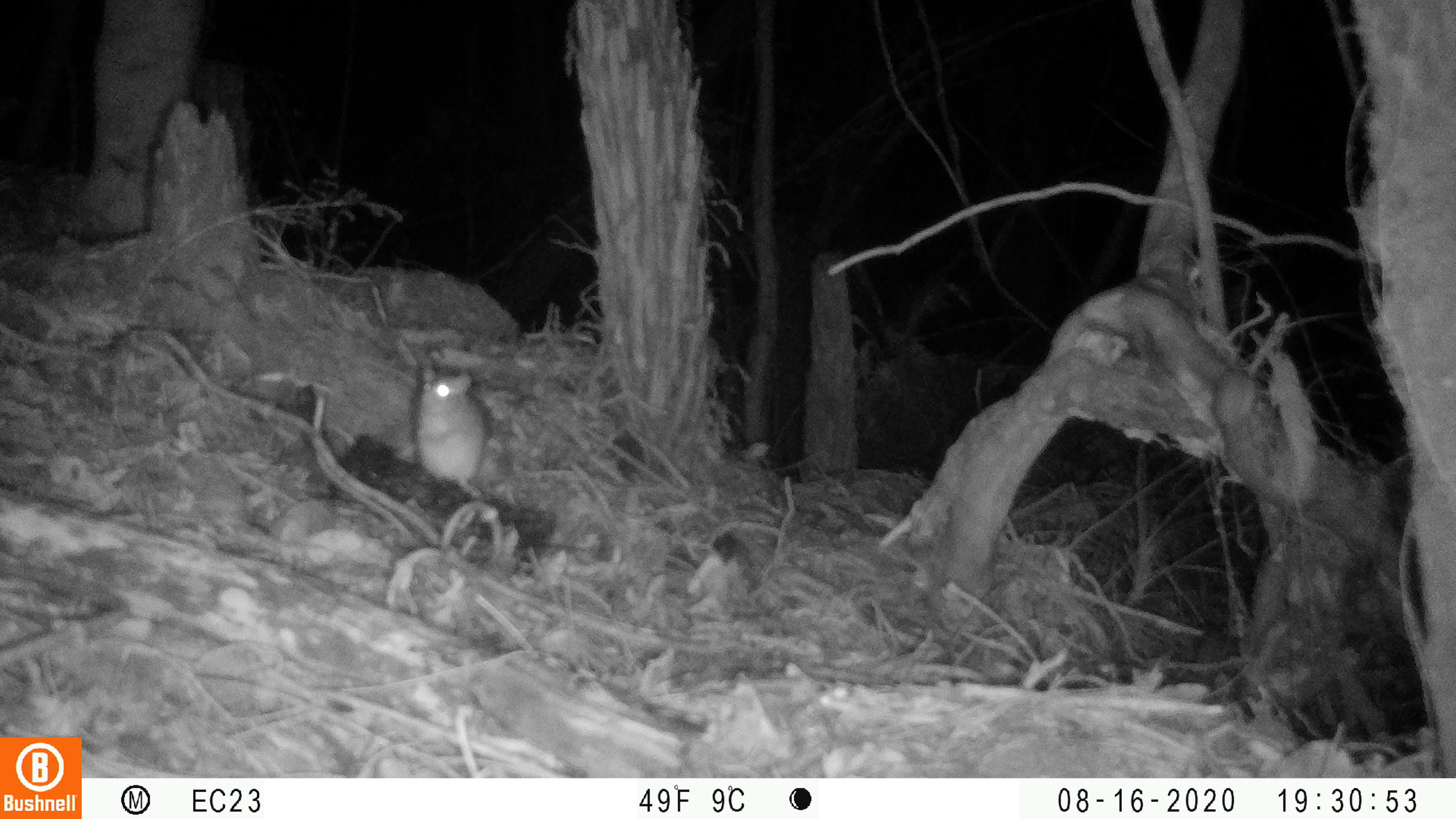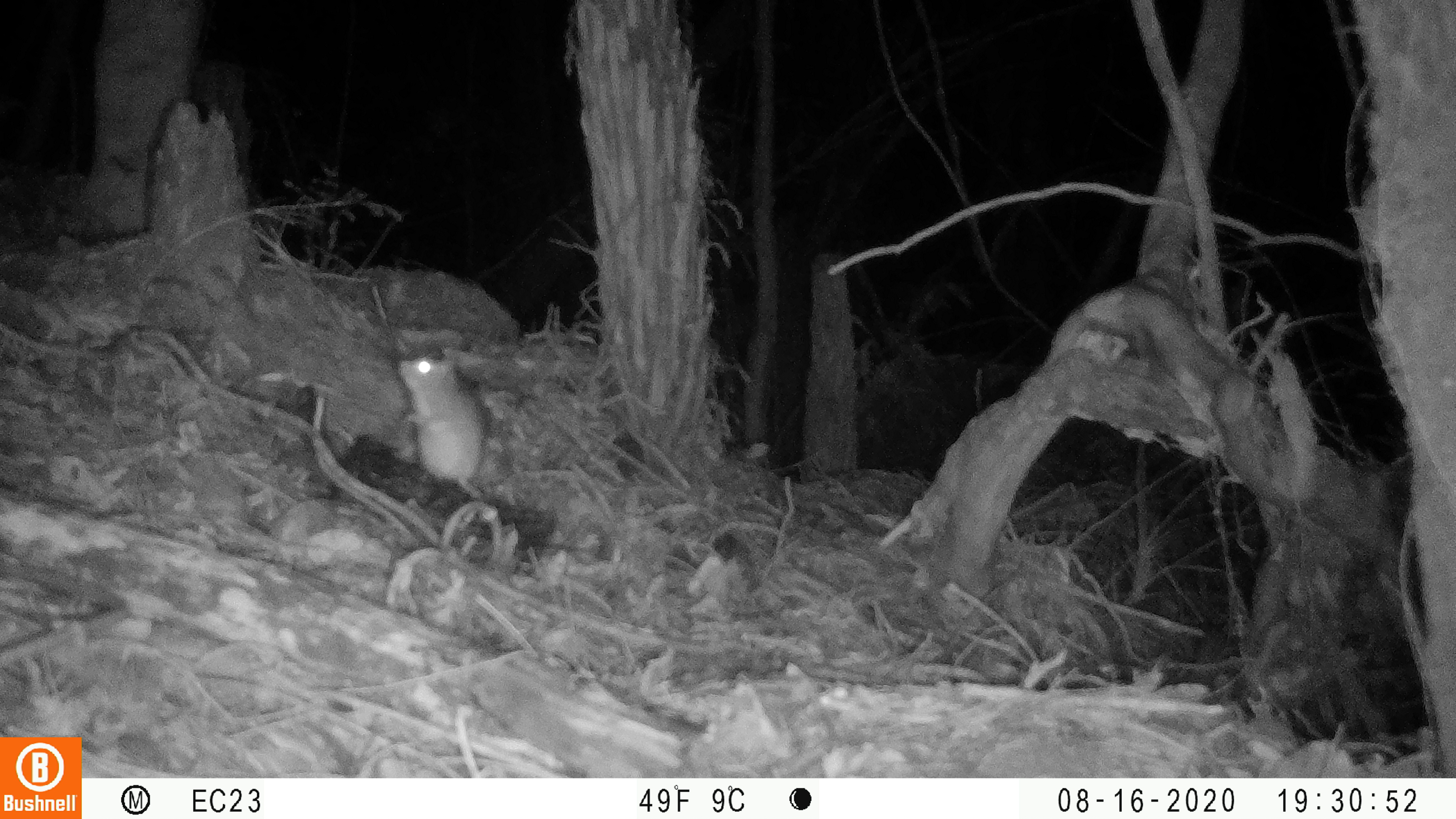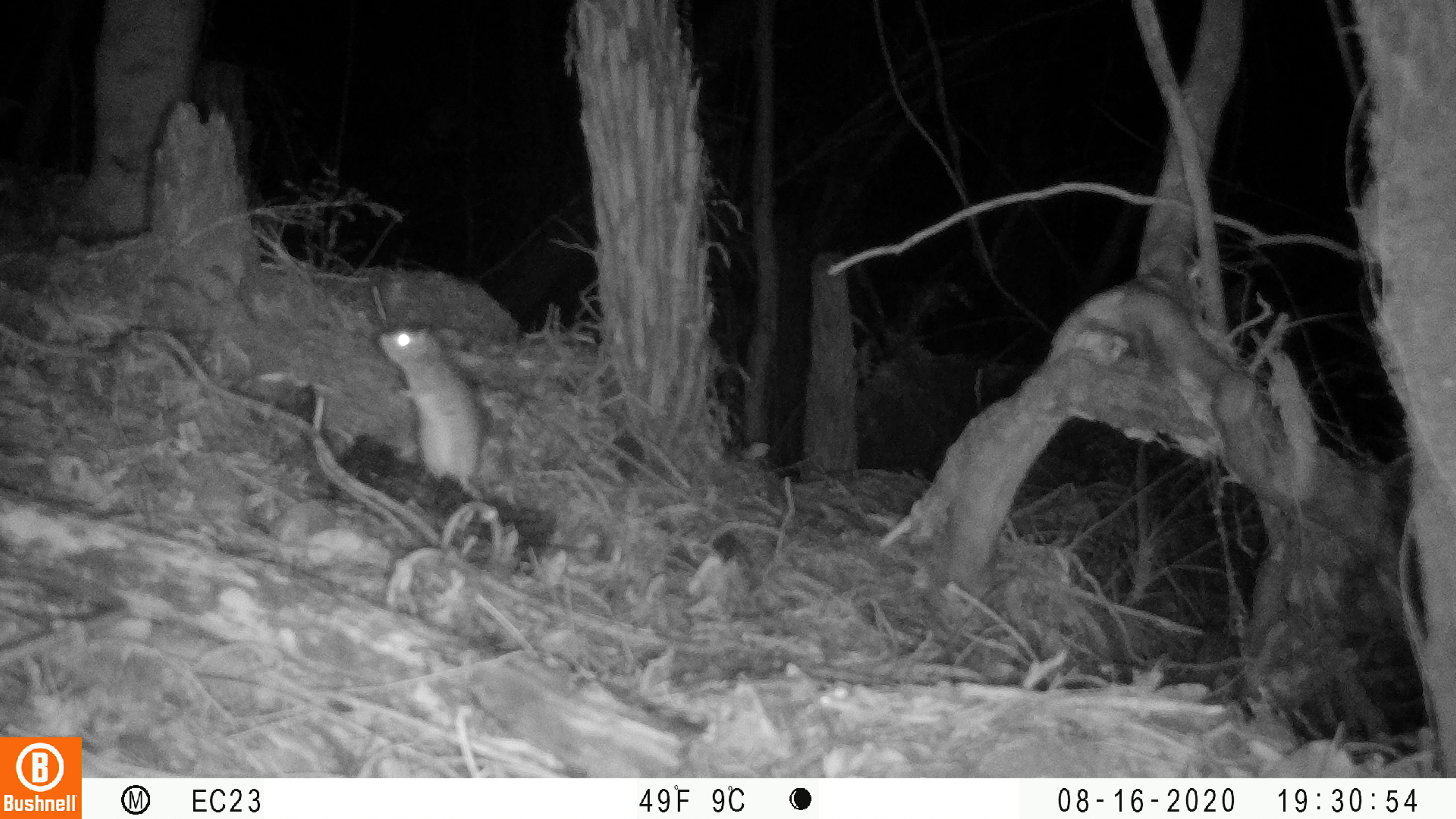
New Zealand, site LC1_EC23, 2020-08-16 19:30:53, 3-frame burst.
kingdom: Animalia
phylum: Chordata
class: Mammalia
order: Rodentia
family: Muridae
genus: Rattus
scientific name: Rattus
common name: rat